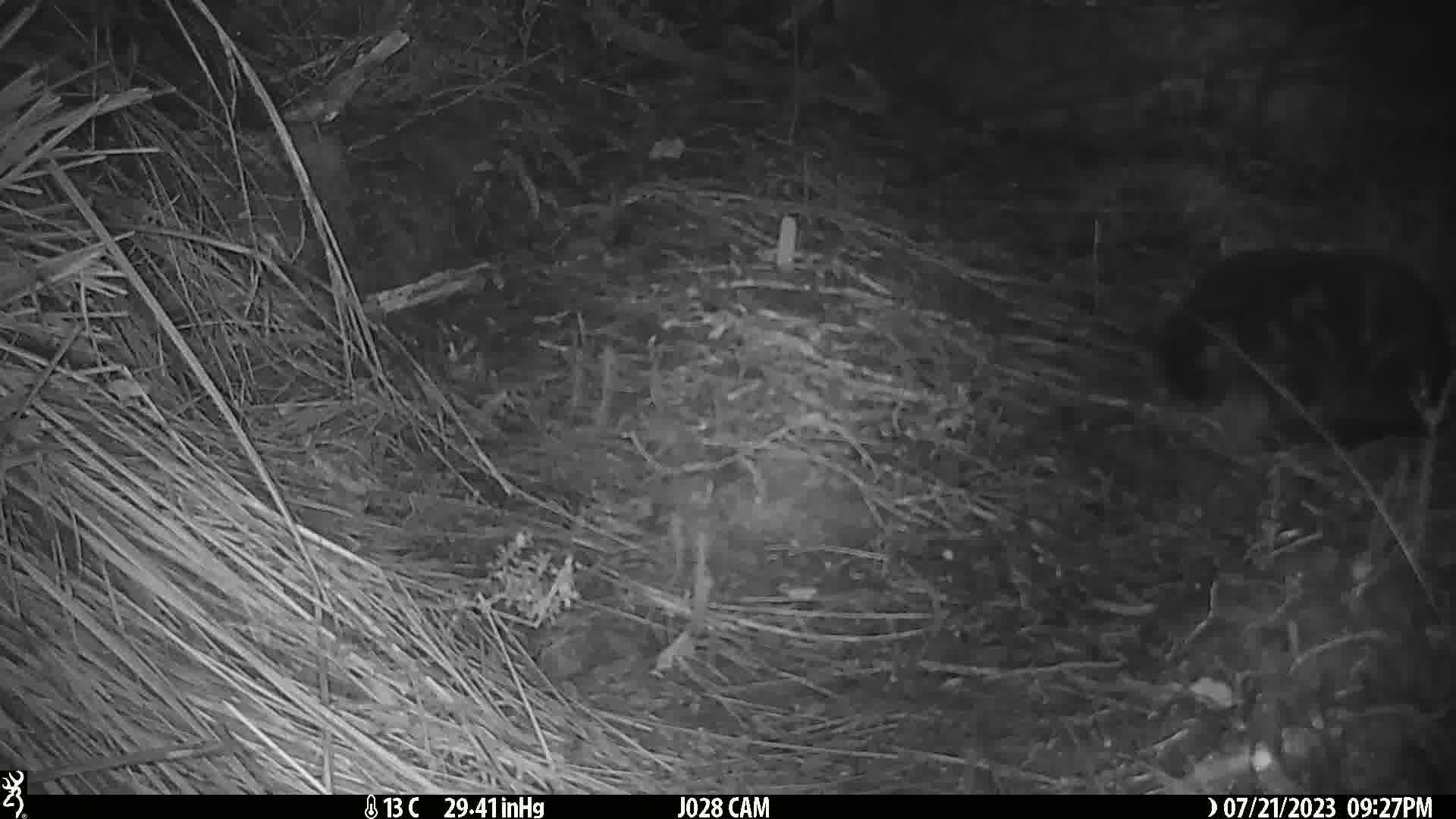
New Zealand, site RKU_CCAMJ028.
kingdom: Animalia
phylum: Chordata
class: Mammalia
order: Carnivora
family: Felidae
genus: Felis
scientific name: Felis catus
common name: domestic cat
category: cat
Cat (domestic cat) (Felis catus).